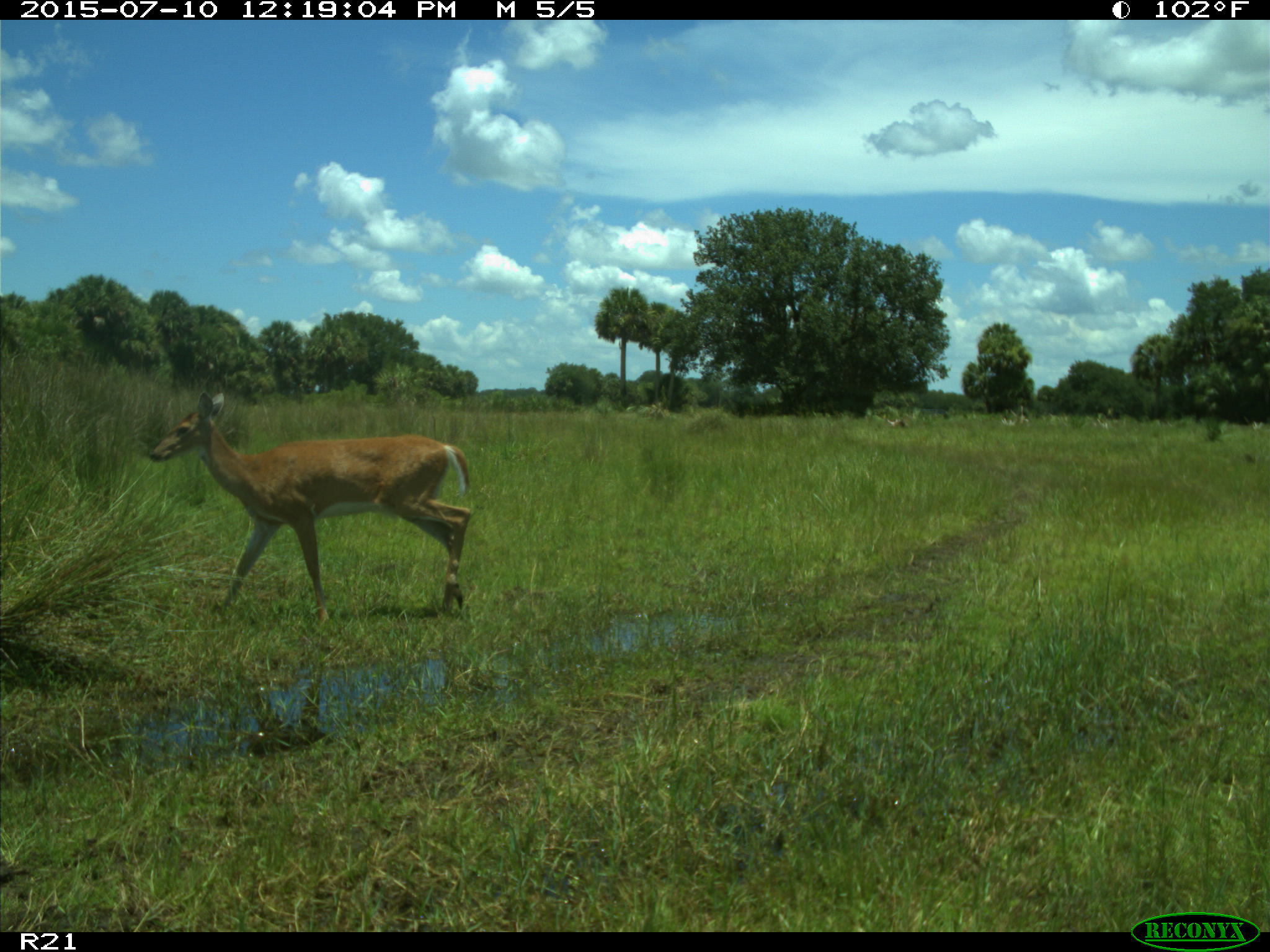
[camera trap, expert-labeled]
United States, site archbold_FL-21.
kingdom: Animalia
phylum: Chordata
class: Mammalia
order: Artiodactyla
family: Cervidae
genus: Odocoileus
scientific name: Odocoileus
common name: deer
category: unidentified deer